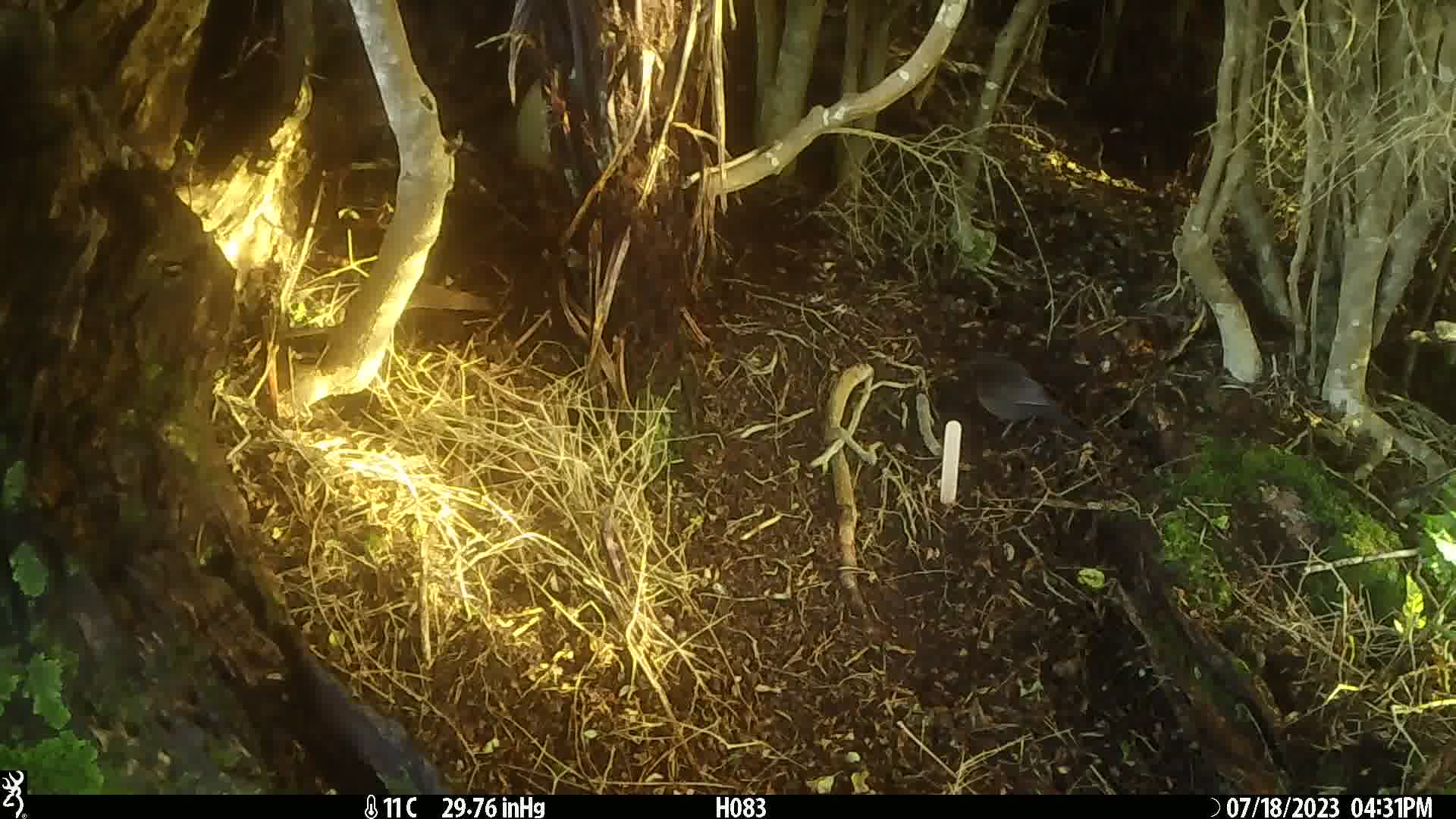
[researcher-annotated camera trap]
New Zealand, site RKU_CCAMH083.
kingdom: Animalia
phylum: Chordata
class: Aves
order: Passeriformes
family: Turdidae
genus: Turdus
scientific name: Turdus merula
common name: eurasian blackbird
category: blackbird